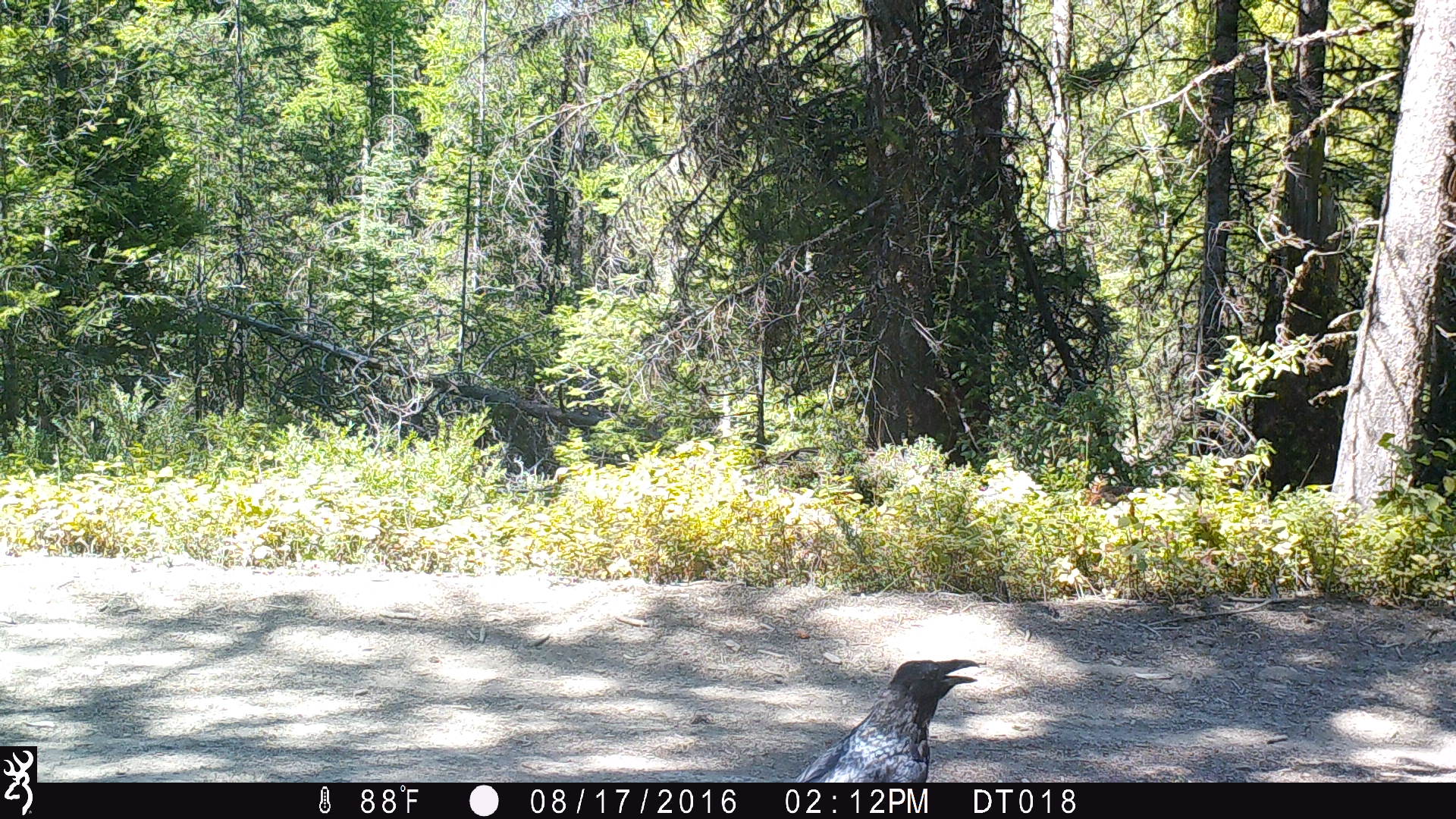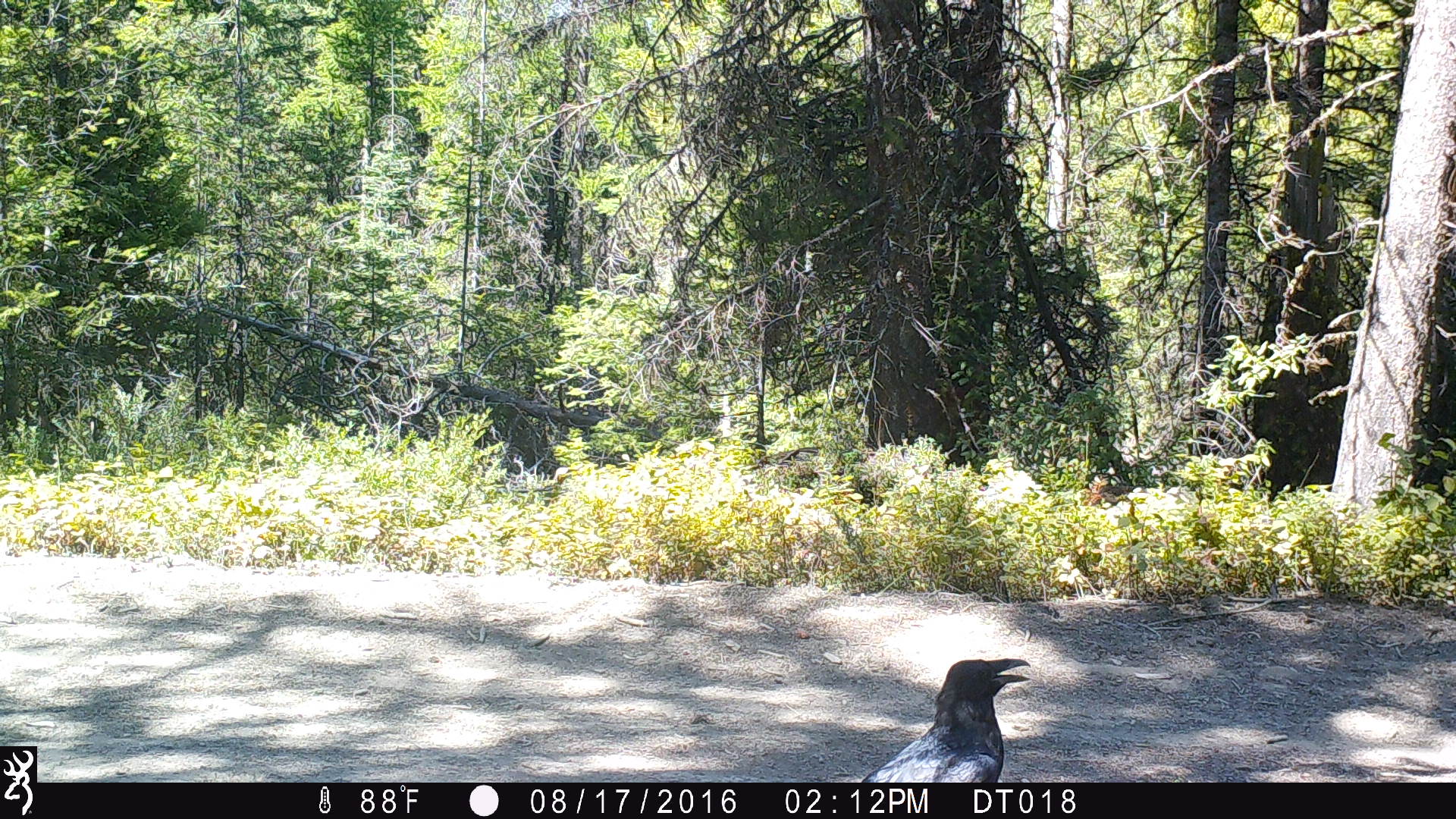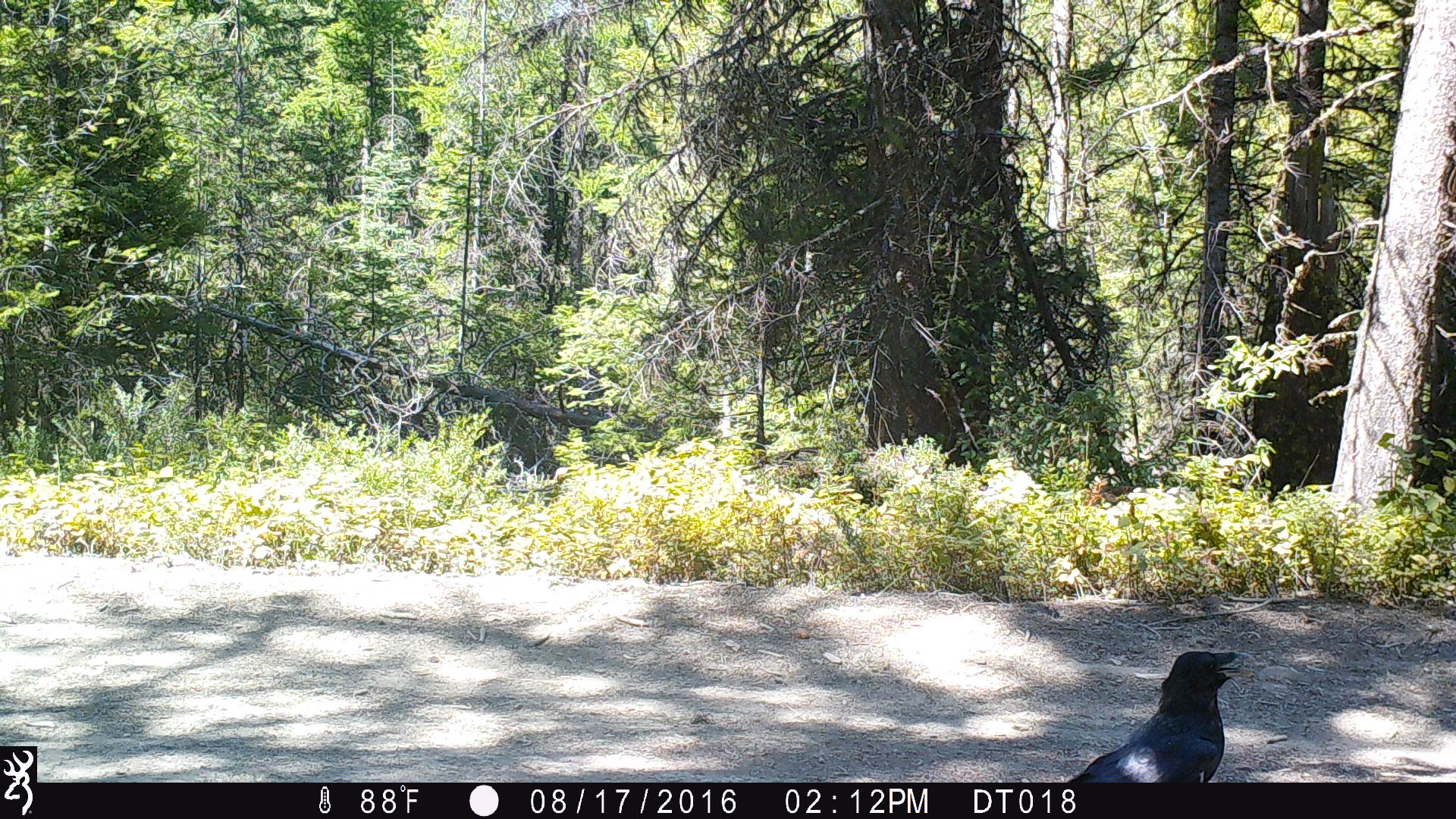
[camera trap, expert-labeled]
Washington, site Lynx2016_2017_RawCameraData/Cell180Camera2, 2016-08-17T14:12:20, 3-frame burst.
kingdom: Animalia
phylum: Chordata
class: Aves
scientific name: Aves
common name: birds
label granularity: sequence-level